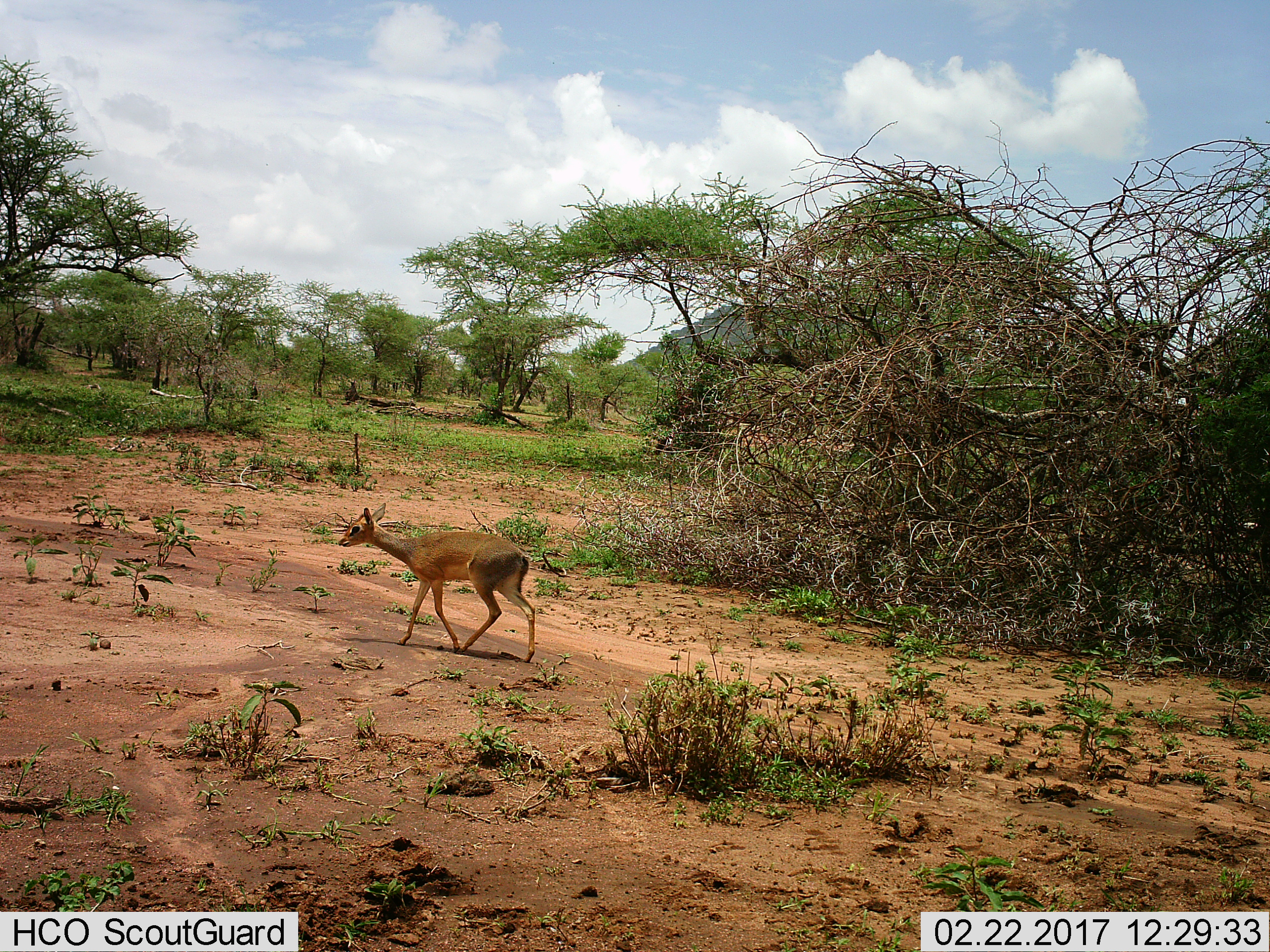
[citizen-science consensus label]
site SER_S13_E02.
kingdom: Animalia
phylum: Chordata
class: Mammalia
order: Artiodactyla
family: Bovidae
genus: Madoqua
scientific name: Madoqua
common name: dik-dik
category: dikdik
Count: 1.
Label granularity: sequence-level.